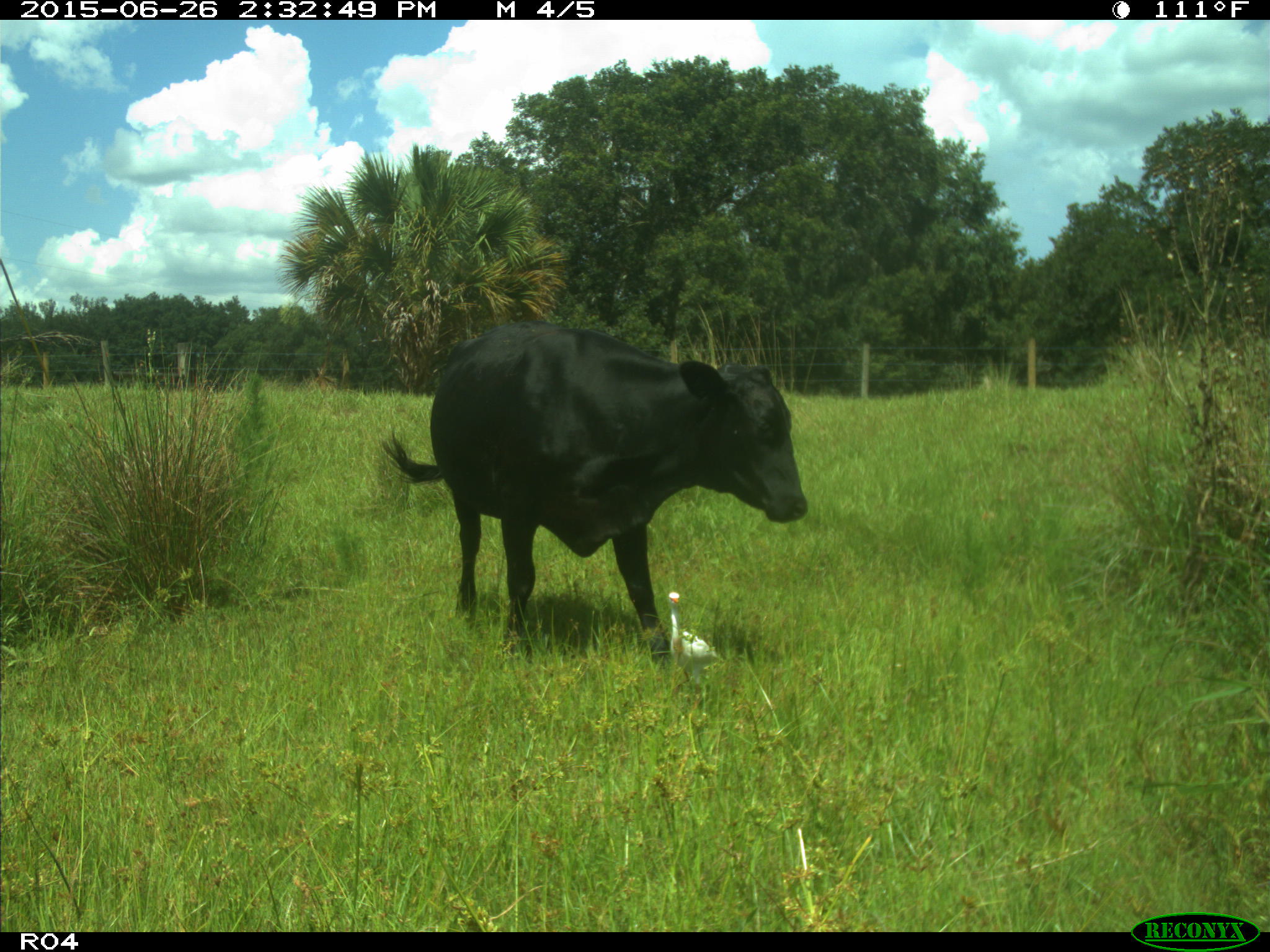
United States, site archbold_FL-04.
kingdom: Animalia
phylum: Chordata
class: Mammalia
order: Artiodactyla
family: Bovidae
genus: Bos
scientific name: Bos taurus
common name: domestic cow